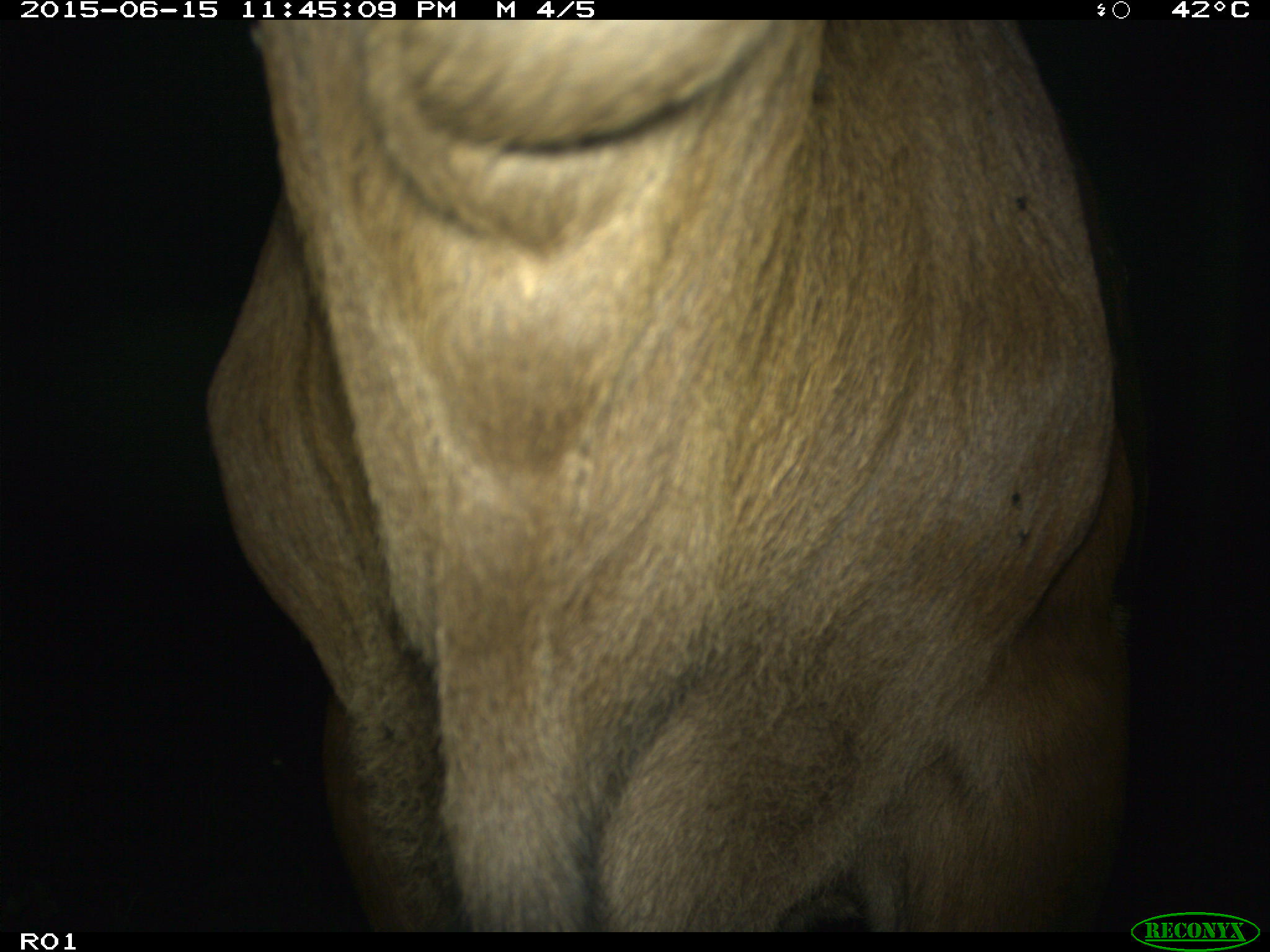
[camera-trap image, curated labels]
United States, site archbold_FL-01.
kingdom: Animalia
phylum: Chordata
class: Mammalia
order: Artiodactyla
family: Bovidae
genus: Bos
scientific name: Bos taurus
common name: domestic cow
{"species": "Bos taurus (domestic cow)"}